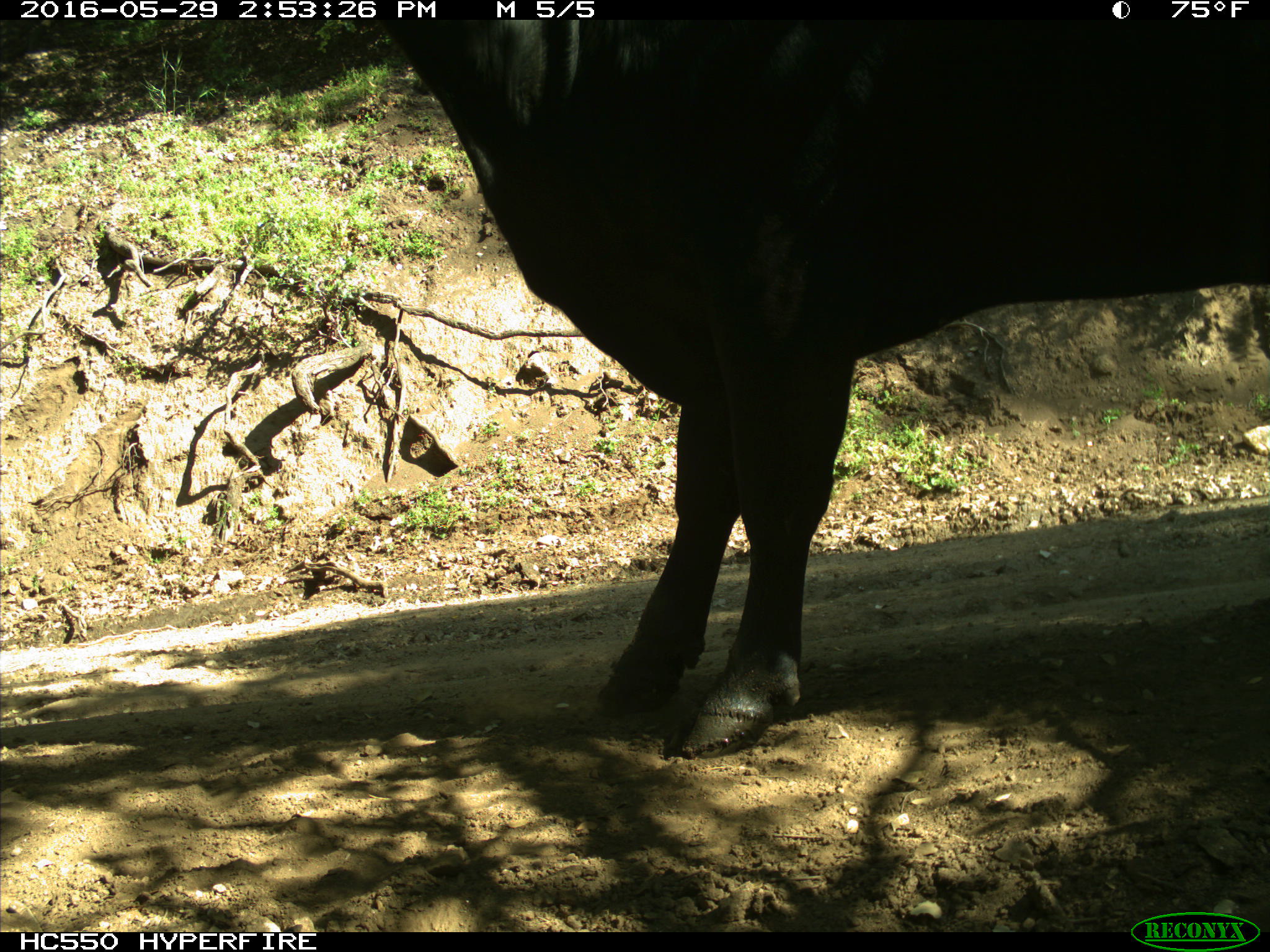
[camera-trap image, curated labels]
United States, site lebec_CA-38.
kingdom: Animalia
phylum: Chordata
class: Mammalia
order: Artiodactyla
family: Bovidae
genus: Bos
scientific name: Bos taurus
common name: domestic cow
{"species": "Bos taurus (domestic cow)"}